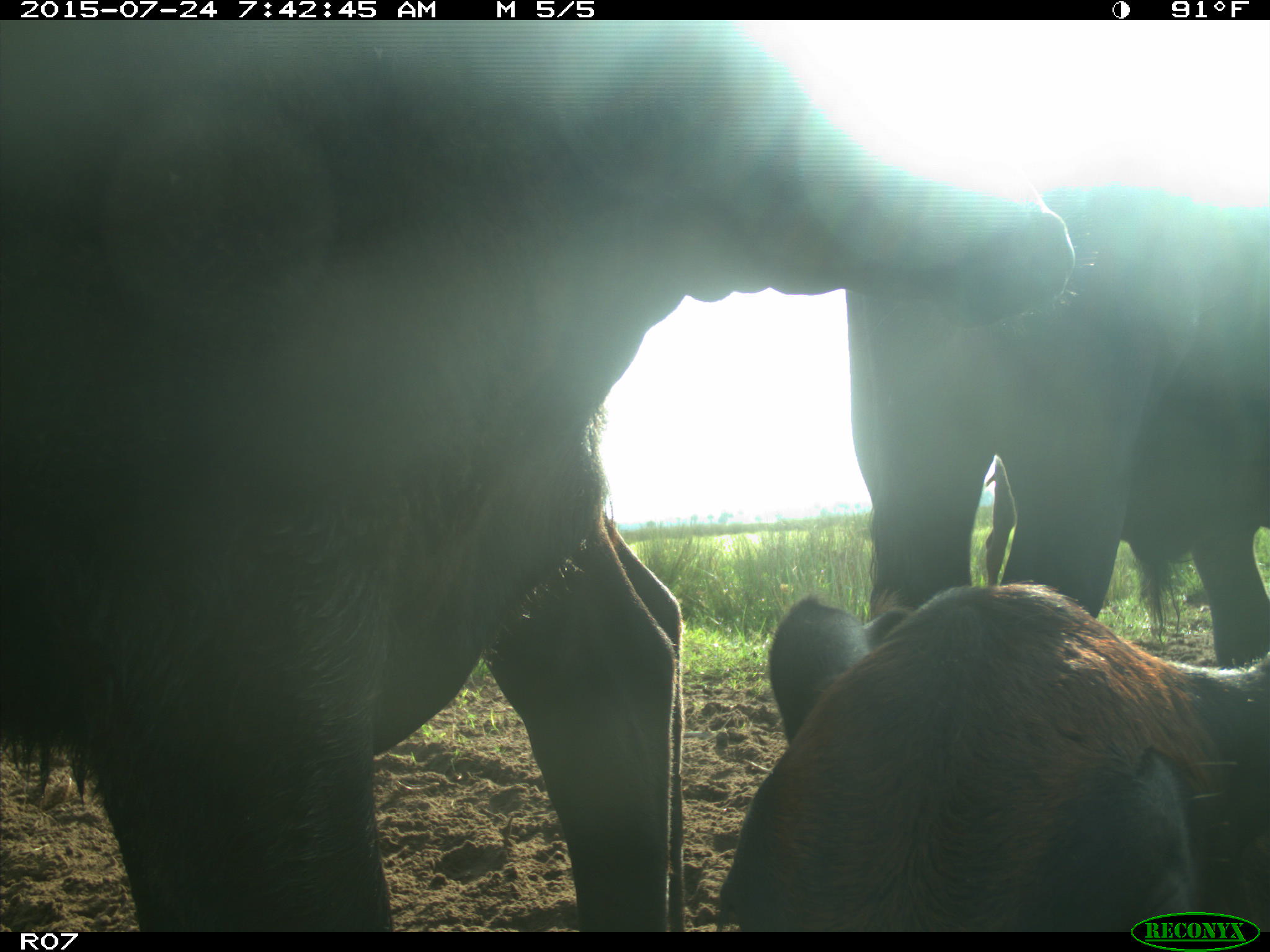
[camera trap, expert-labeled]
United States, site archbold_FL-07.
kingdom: Animalia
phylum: Chordata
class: Mammalia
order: Artiodactyla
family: Bovidae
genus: Bos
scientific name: Bos taurus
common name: domestic cow